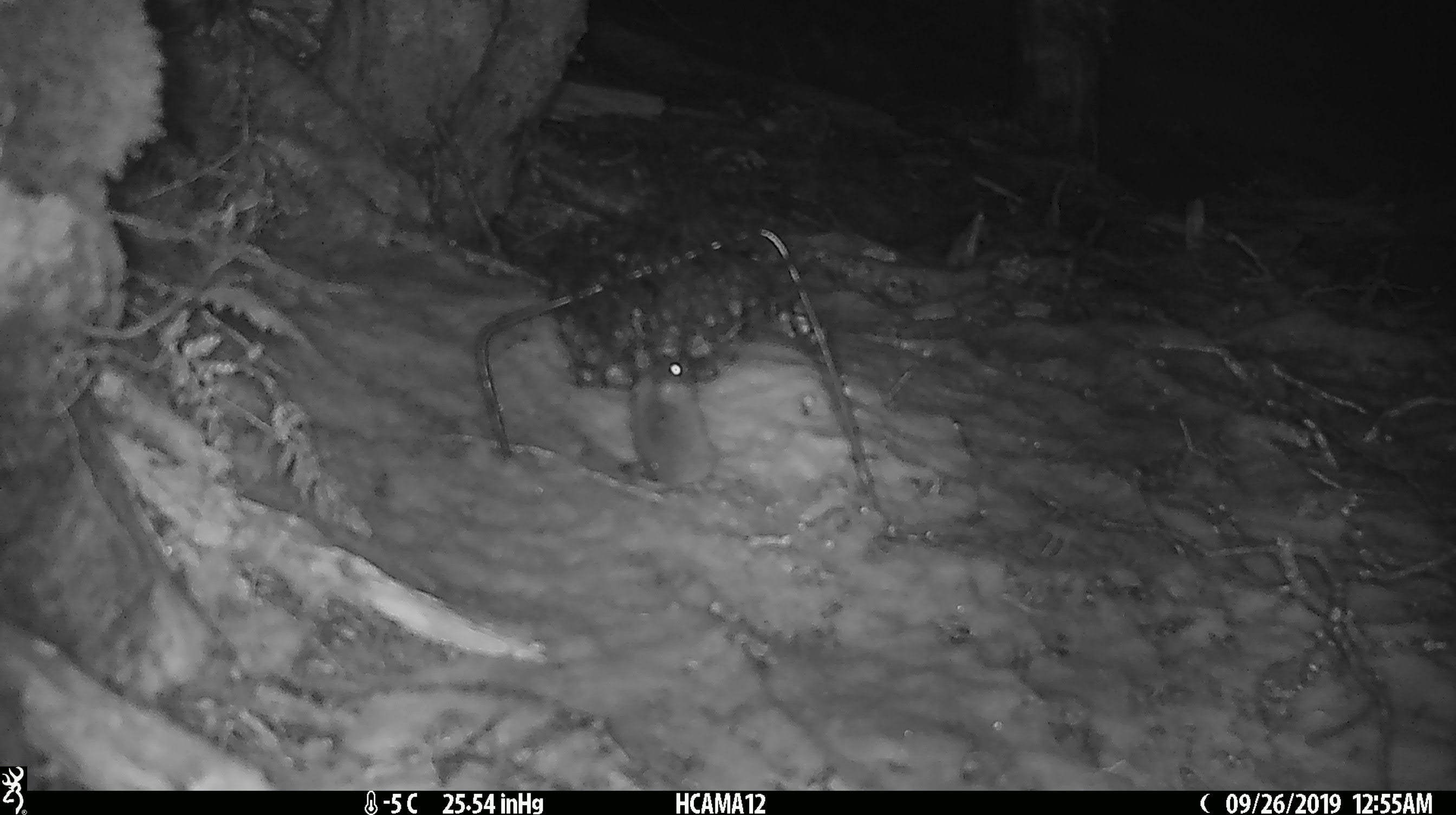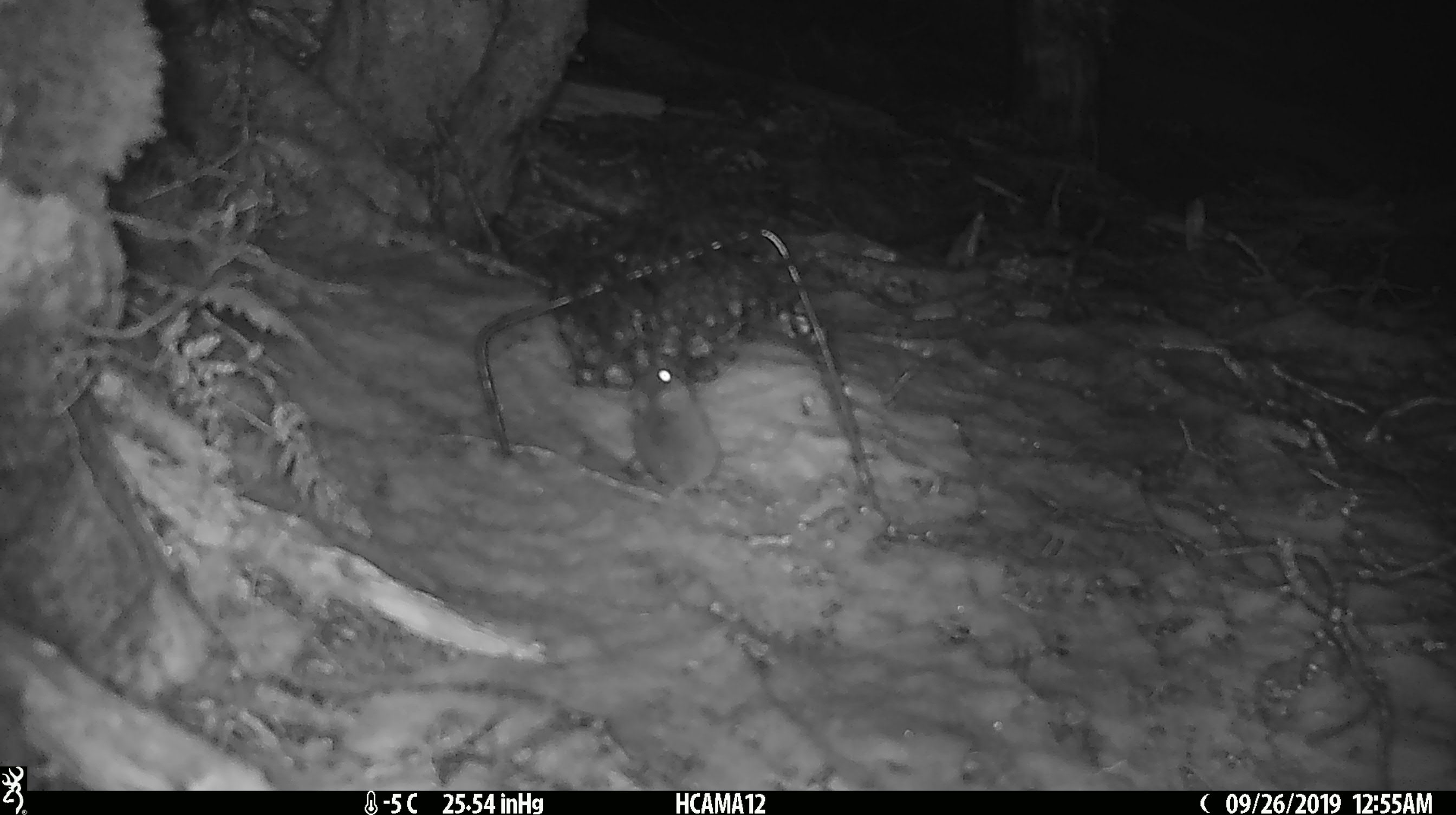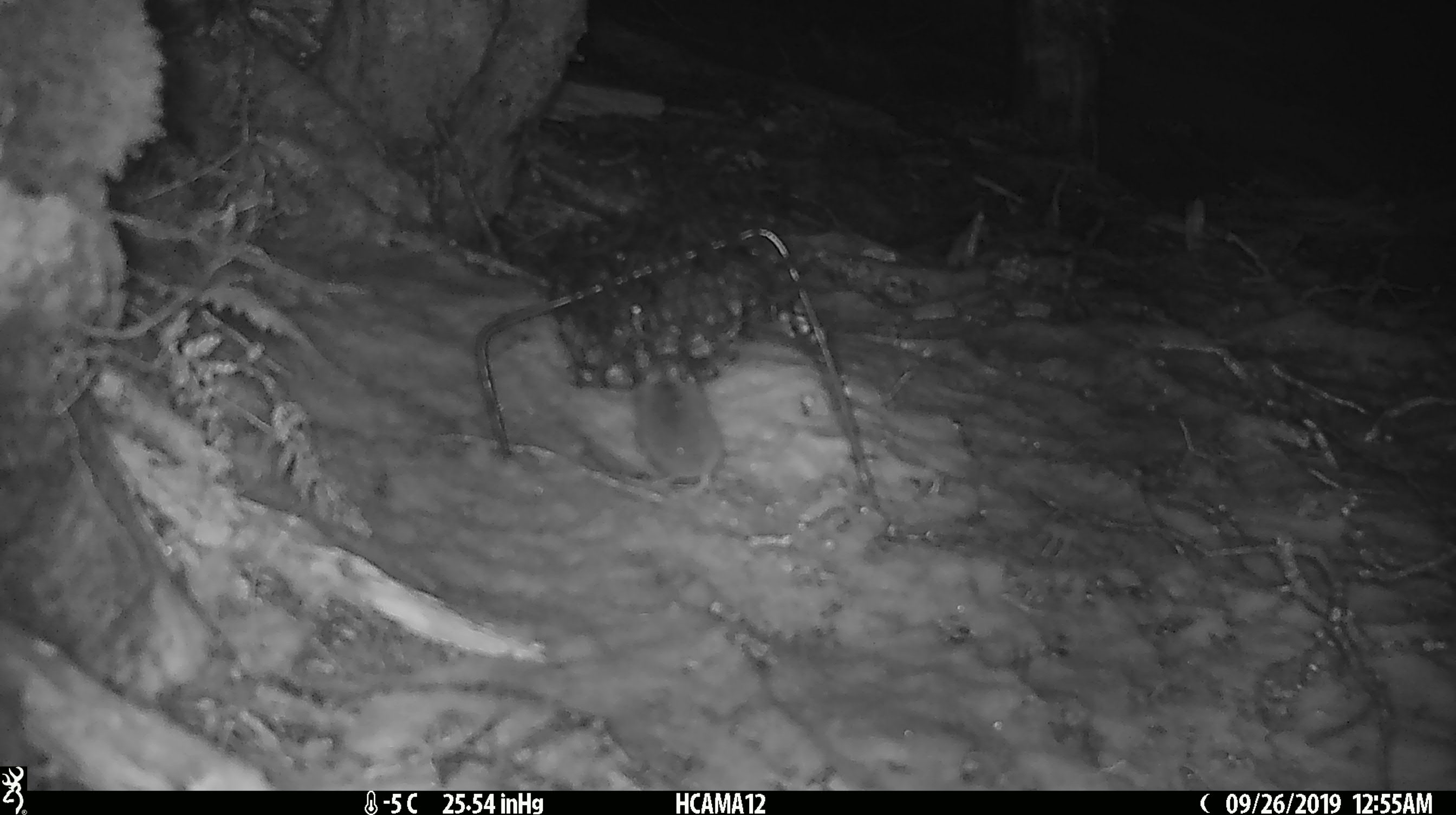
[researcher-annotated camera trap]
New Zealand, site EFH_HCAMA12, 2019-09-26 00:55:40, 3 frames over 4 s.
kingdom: Animalia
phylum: Chordata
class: Mammalia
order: Rodentia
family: Muridae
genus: Mus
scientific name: Mus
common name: mouse